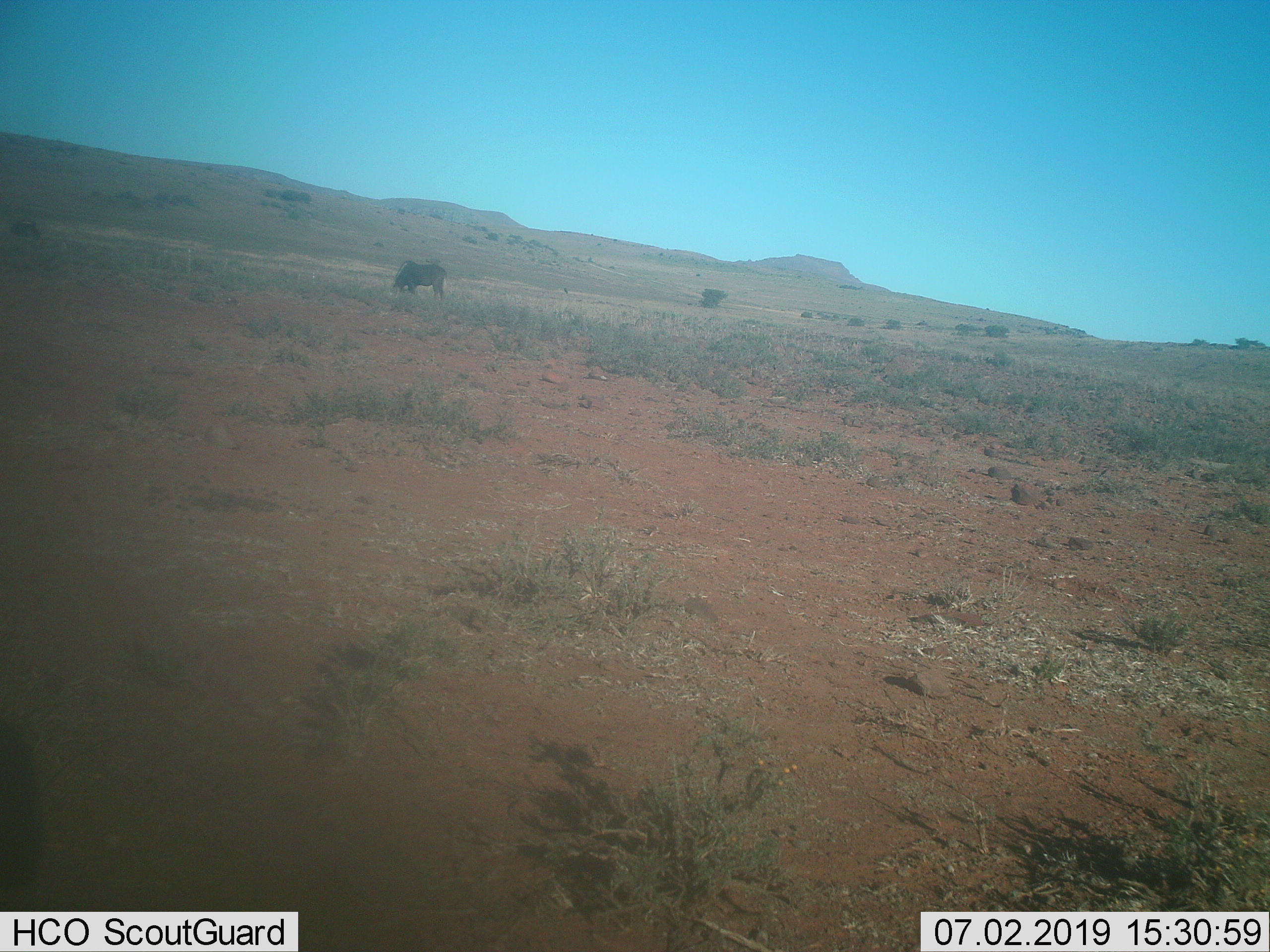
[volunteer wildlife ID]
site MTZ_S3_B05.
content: unidentified animal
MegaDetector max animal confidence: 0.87